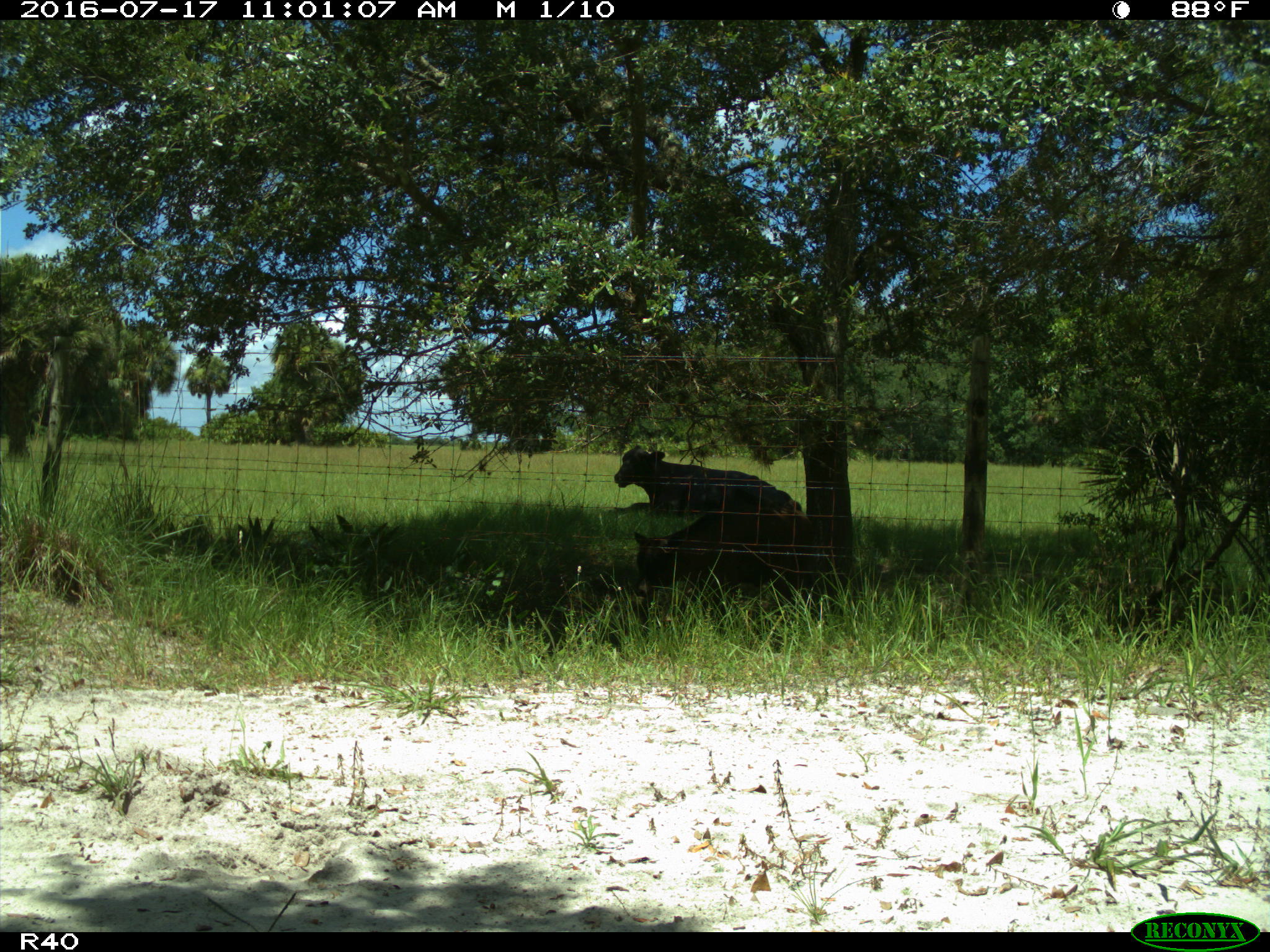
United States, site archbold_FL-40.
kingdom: Animalia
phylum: Chordata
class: Mammalia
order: Artiodactyla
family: Bovidae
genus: Bos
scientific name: Bos taurus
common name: domestic cow